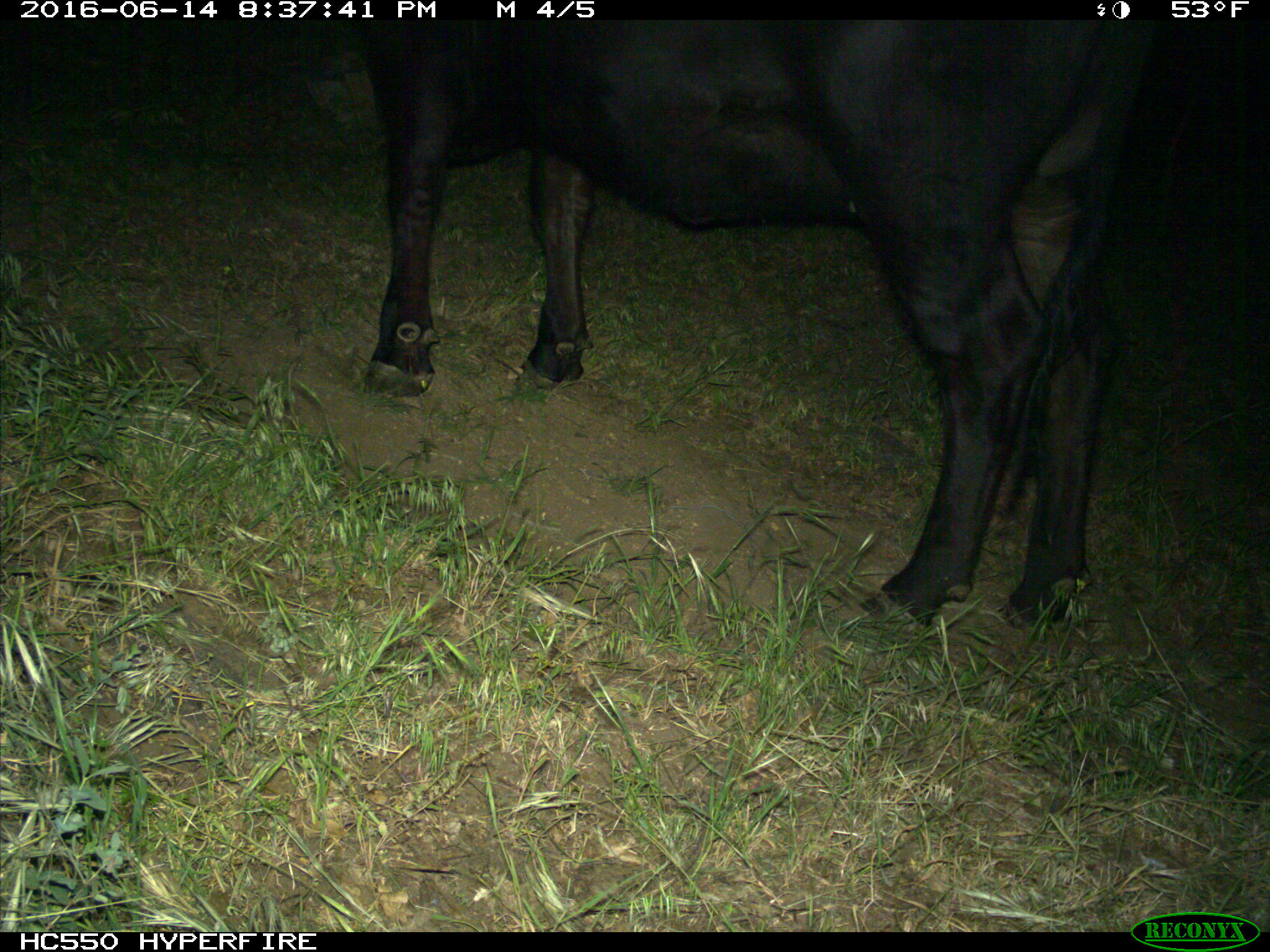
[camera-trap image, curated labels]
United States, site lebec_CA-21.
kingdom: Animalia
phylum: Chordata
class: Mammalia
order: Artiodactyla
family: Bovidae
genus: Bos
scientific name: Bos taurus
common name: domestic cow